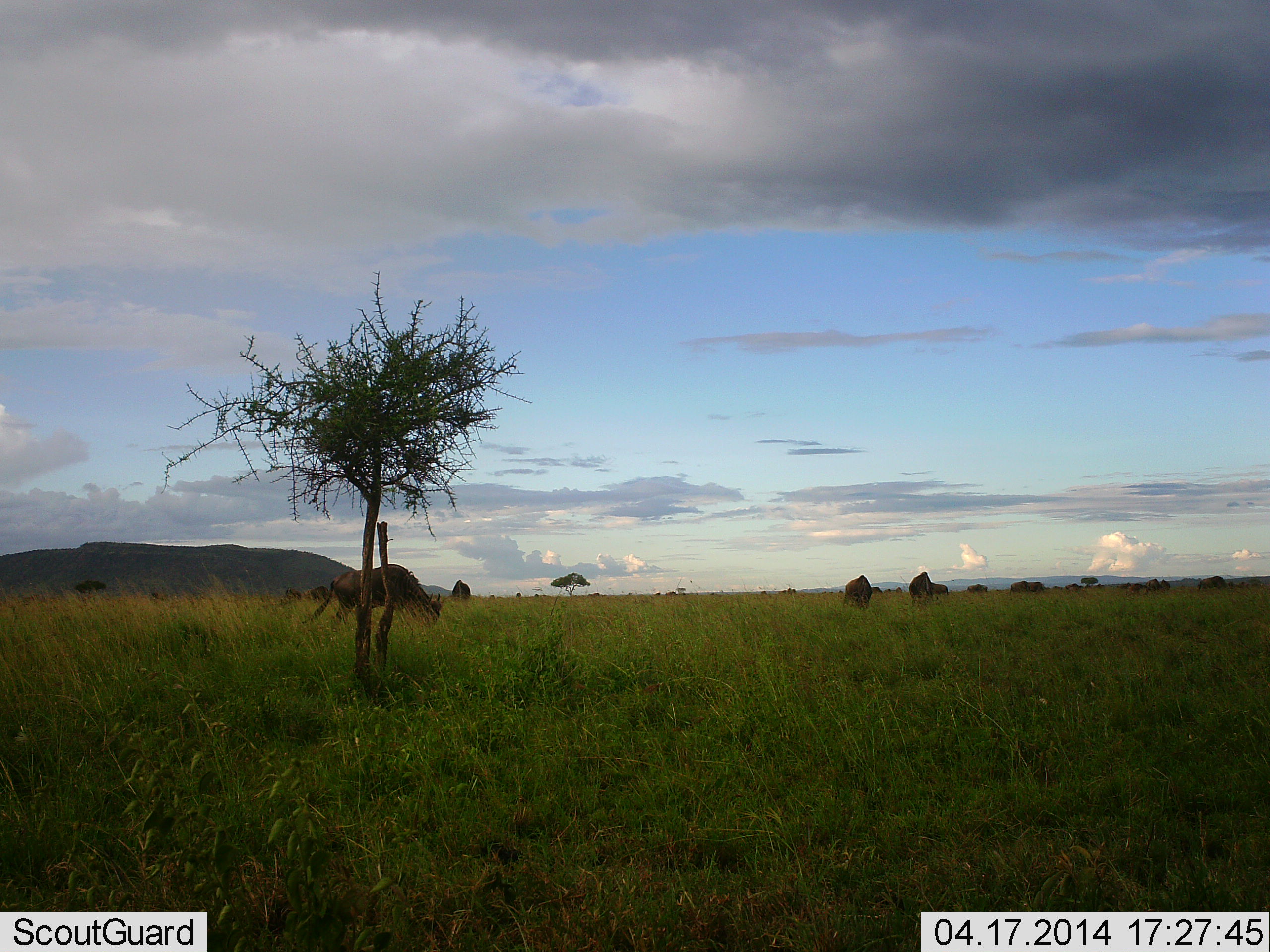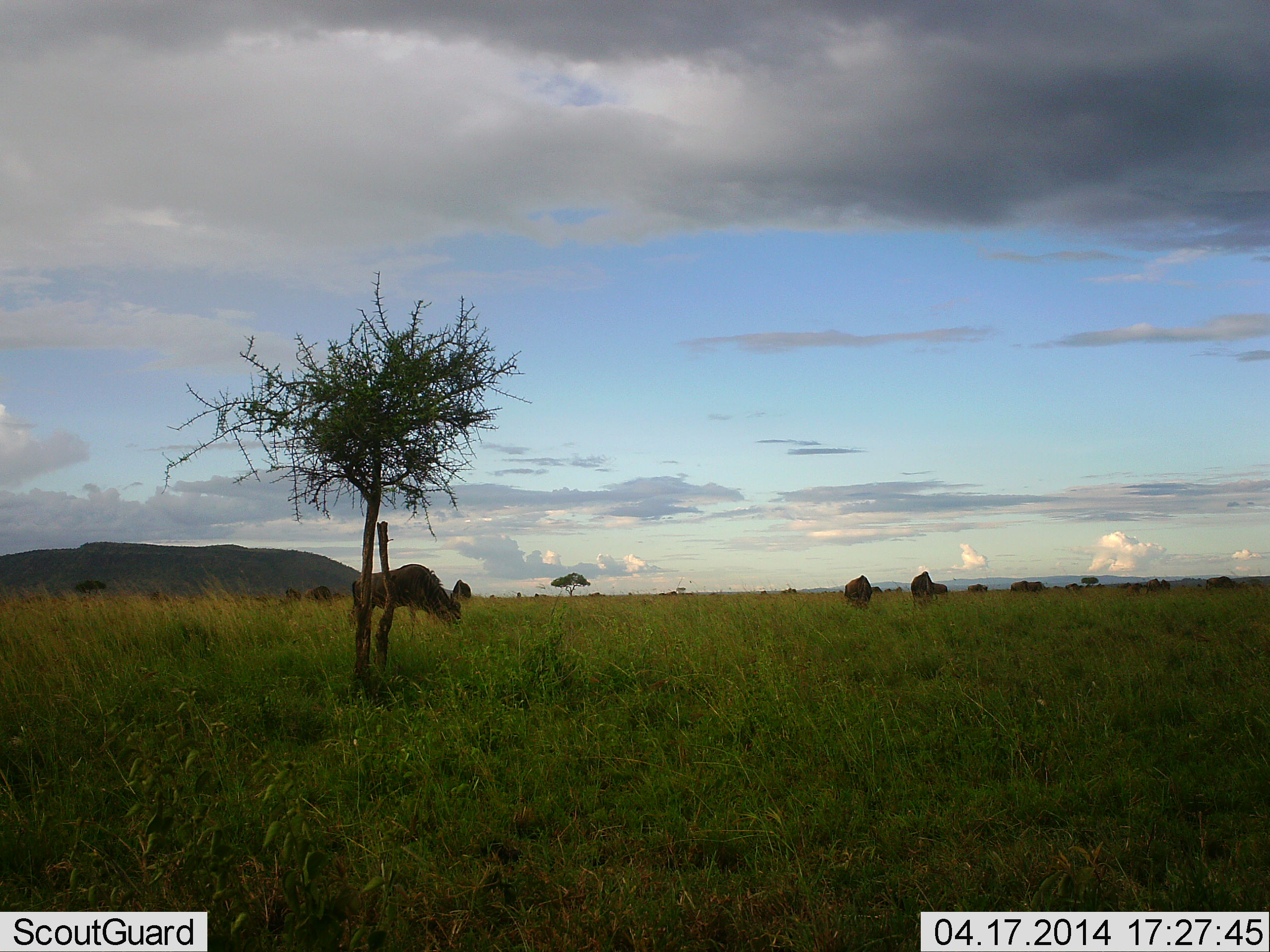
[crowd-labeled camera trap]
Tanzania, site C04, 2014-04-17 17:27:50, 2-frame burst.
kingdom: Animalia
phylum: Chordata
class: Mammalia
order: Artiodactyla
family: Bovidae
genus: Connochaetes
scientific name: Connochaetes taurinus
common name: blue wildebeest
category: wildebeest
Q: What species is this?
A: Wildebeest (blue wildebeest) (Connochaetes taurinus).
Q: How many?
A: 10.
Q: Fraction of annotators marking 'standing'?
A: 30%.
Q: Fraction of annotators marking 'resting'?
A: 10%.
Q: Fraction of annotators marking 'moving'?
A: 20%.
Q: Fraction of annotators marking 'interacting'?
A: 0%.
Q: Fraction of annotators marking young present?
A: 0%.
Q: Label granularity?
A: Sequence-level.